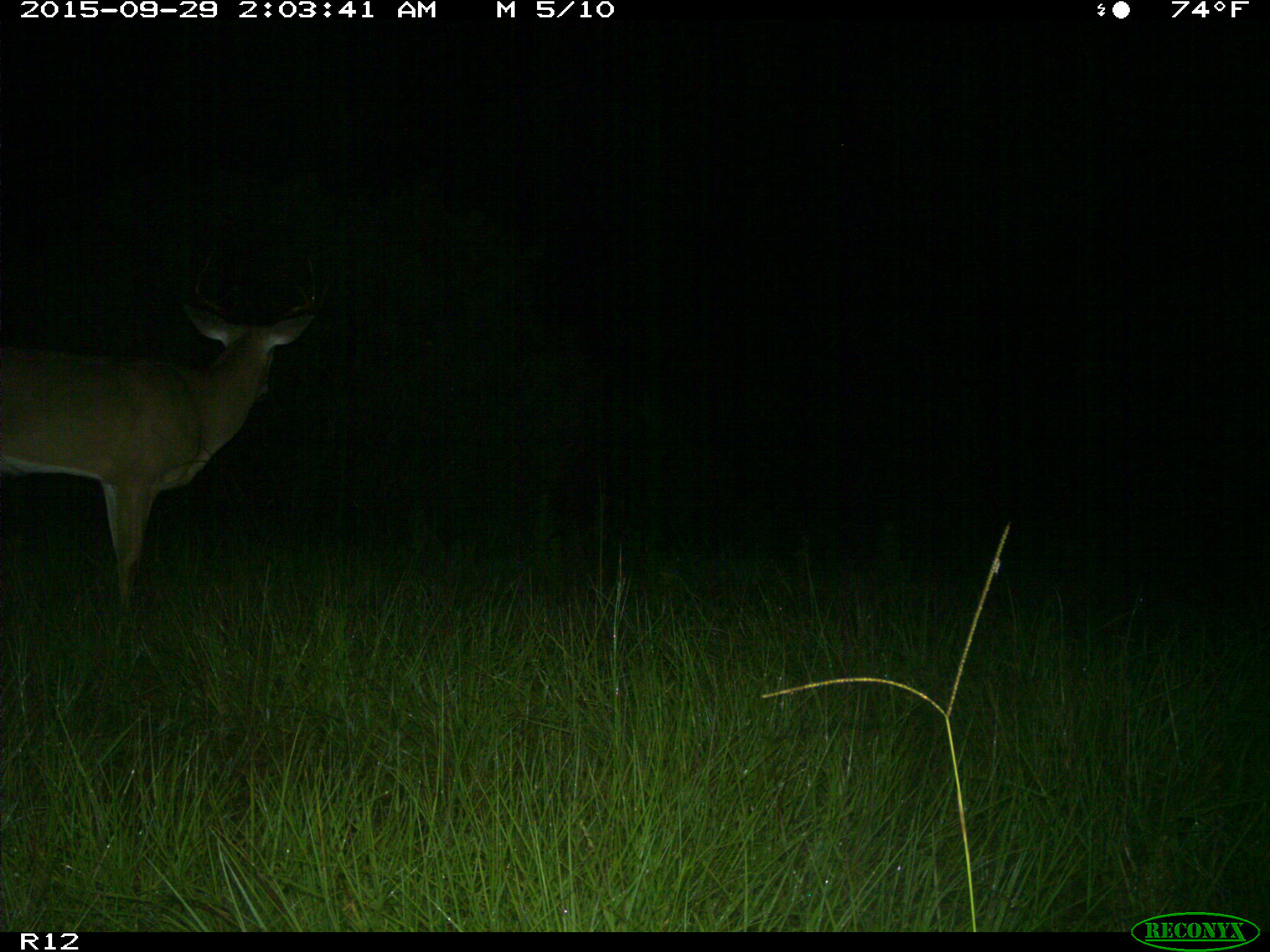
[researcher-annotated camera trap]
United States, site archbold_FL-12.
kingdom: Animalia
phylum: Chordata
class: Mammalia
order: Artiodactyla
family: Cervidae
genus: Odocoileus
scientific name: Odocoileus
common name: deer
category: unidentified deer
Unidentified deer (deer) (Odocoileus).